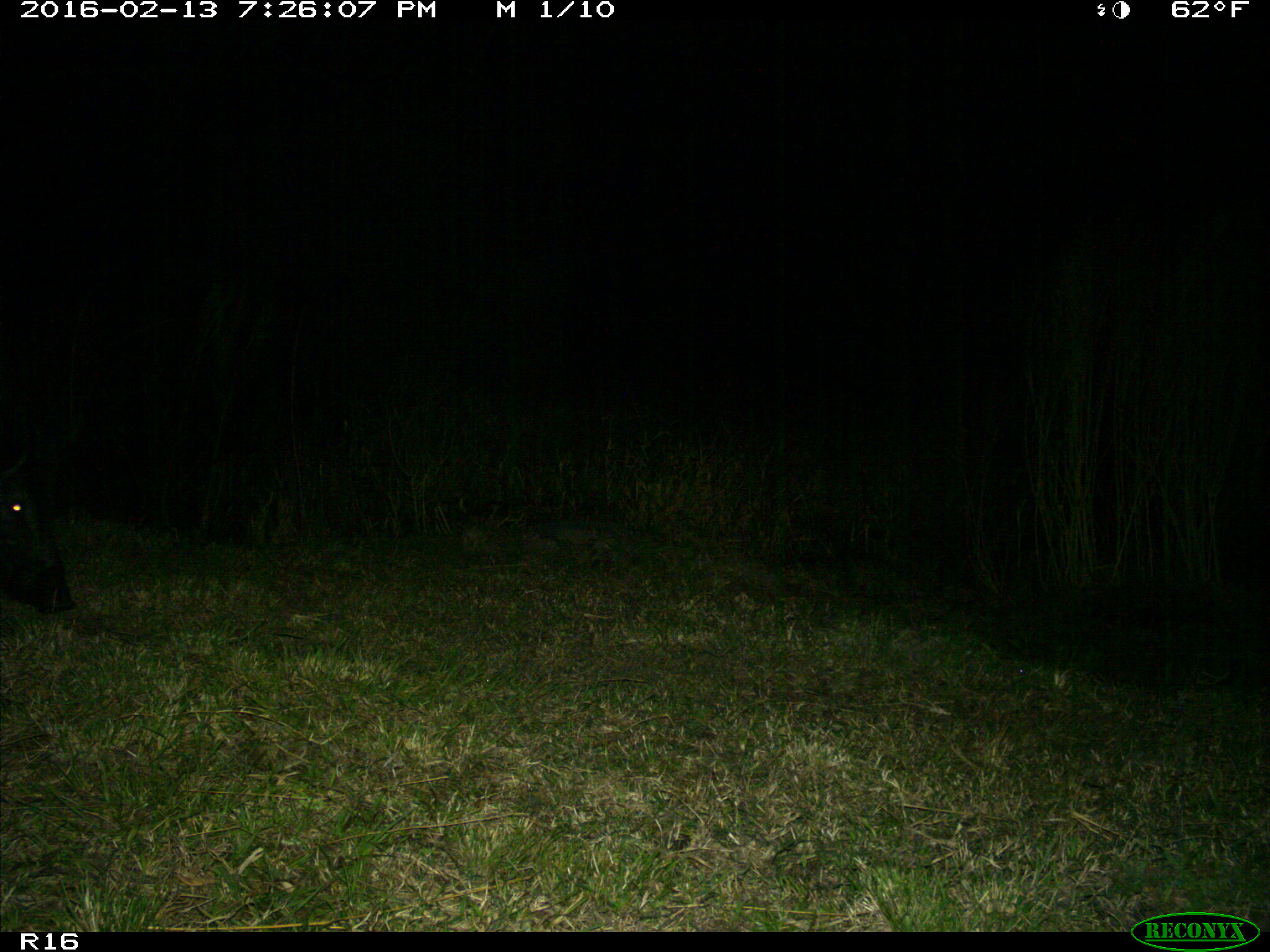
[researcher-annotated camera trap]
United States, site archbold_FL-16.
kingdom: Animalia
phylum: Chordata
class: Mammalia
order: Artiodactyla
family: Suidae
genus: Sus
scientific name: Sus scrofa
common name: wild boar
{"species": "Sus scrofa (wild boar)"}